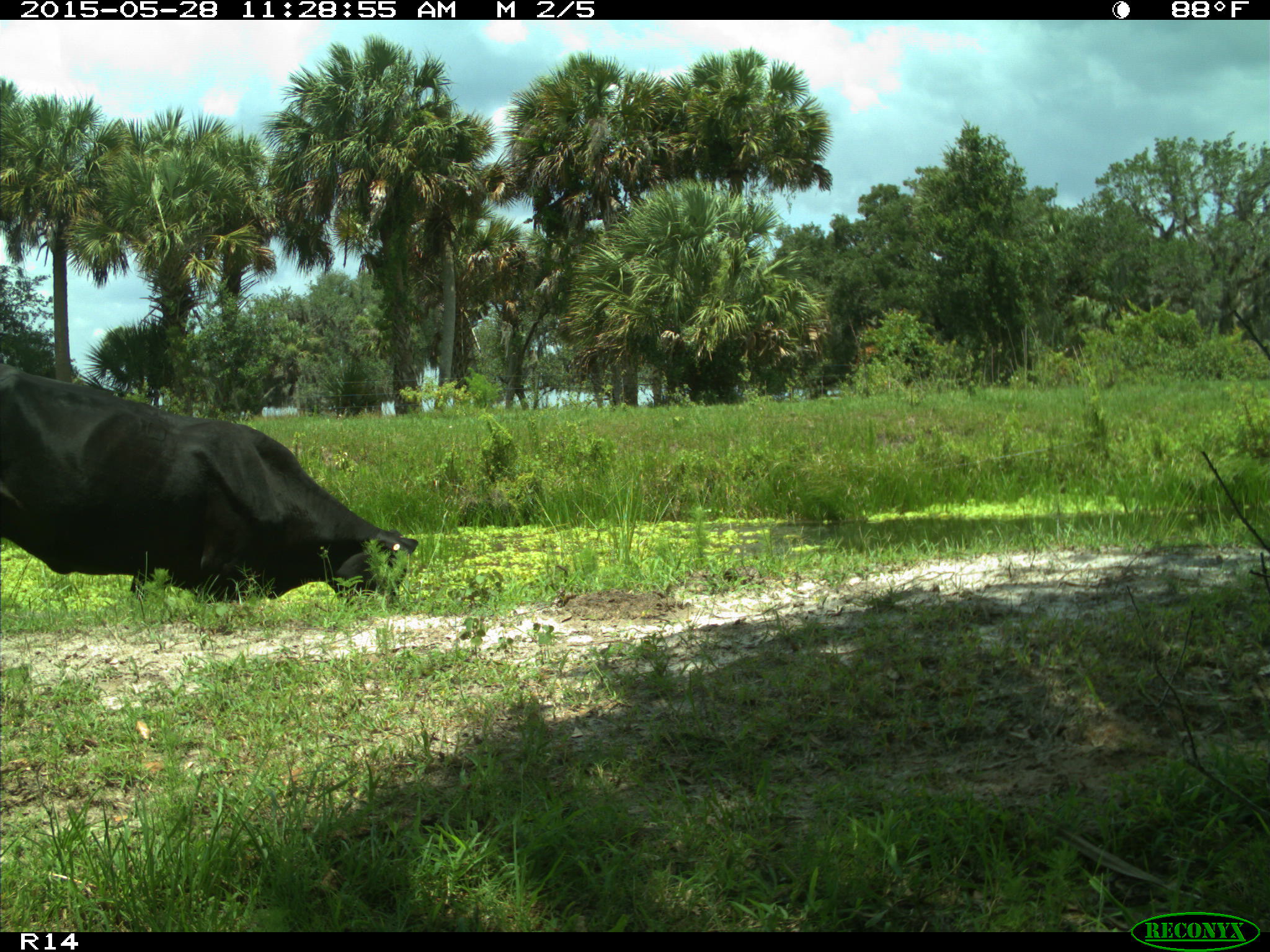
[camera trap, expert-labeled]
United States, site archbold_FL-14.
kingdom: Animalia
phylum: Chordata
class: Mammalia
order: Artiodactyla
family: Bovidae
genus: Bos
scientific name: Bos taurus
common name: domestic cow